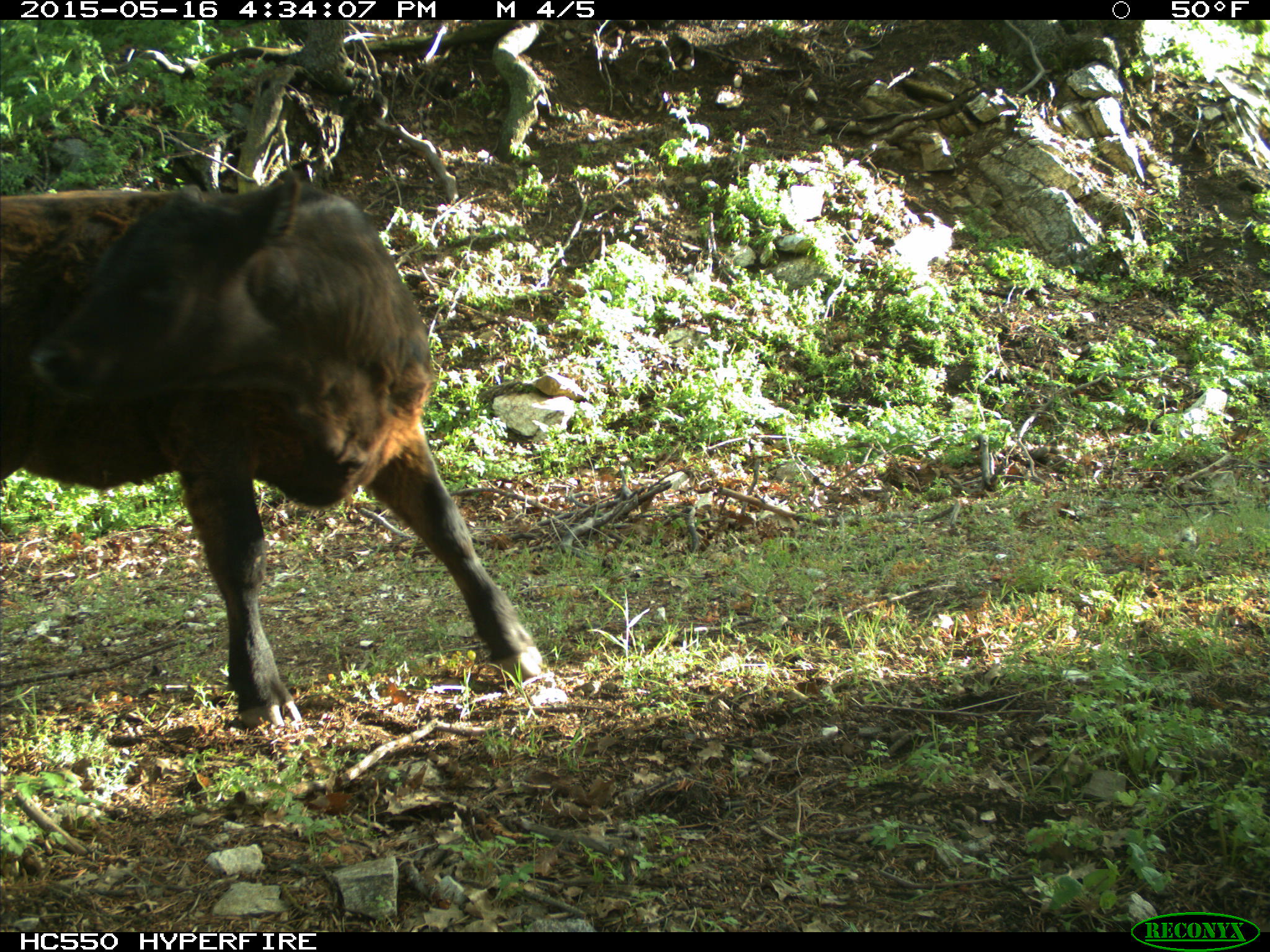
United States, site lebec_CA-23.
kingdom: Animalia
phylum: Chordata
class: Mammalia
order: Artiodactyla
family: Bovidae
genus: Bos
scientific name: Bos taurus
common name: domestic cow